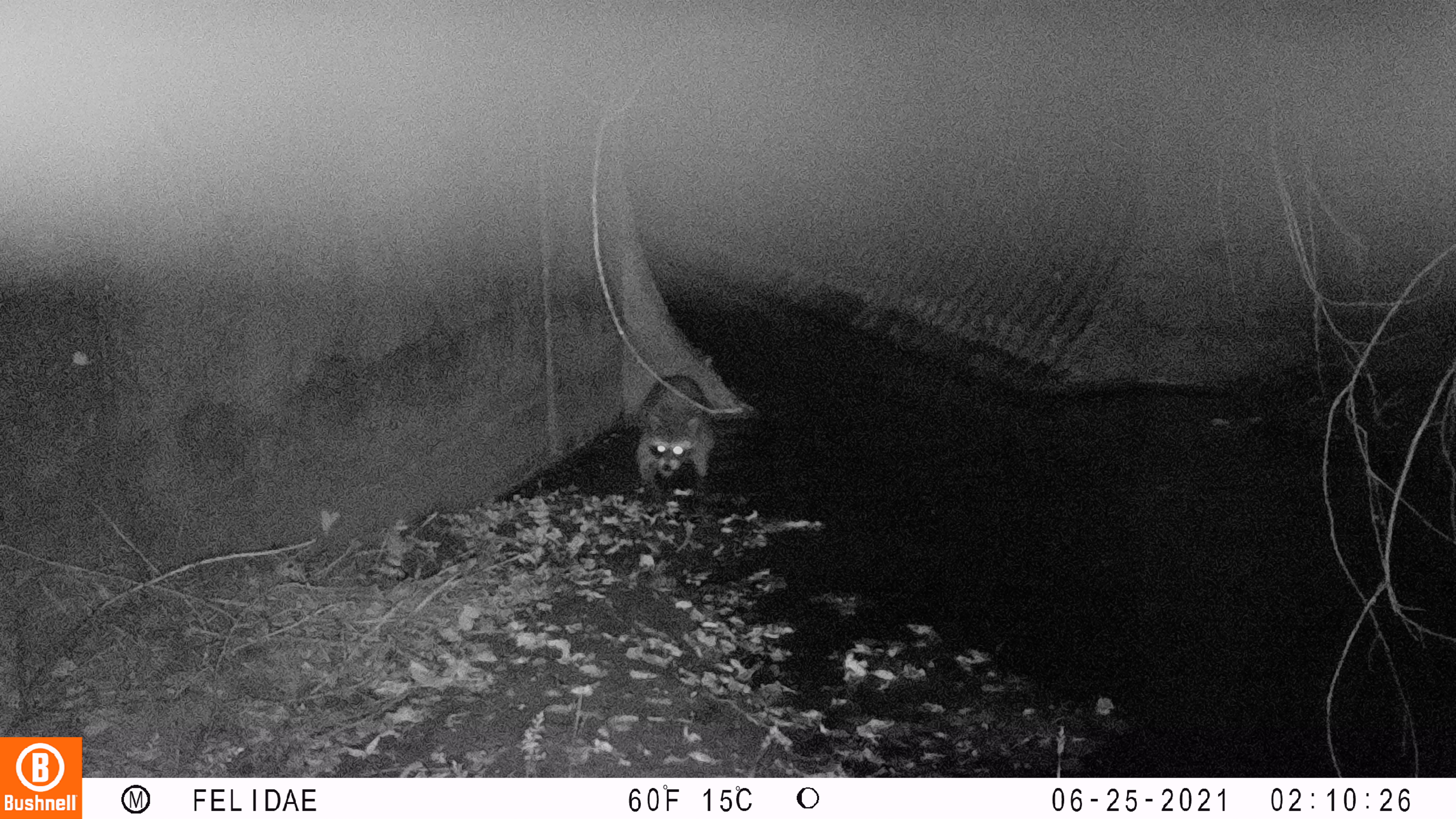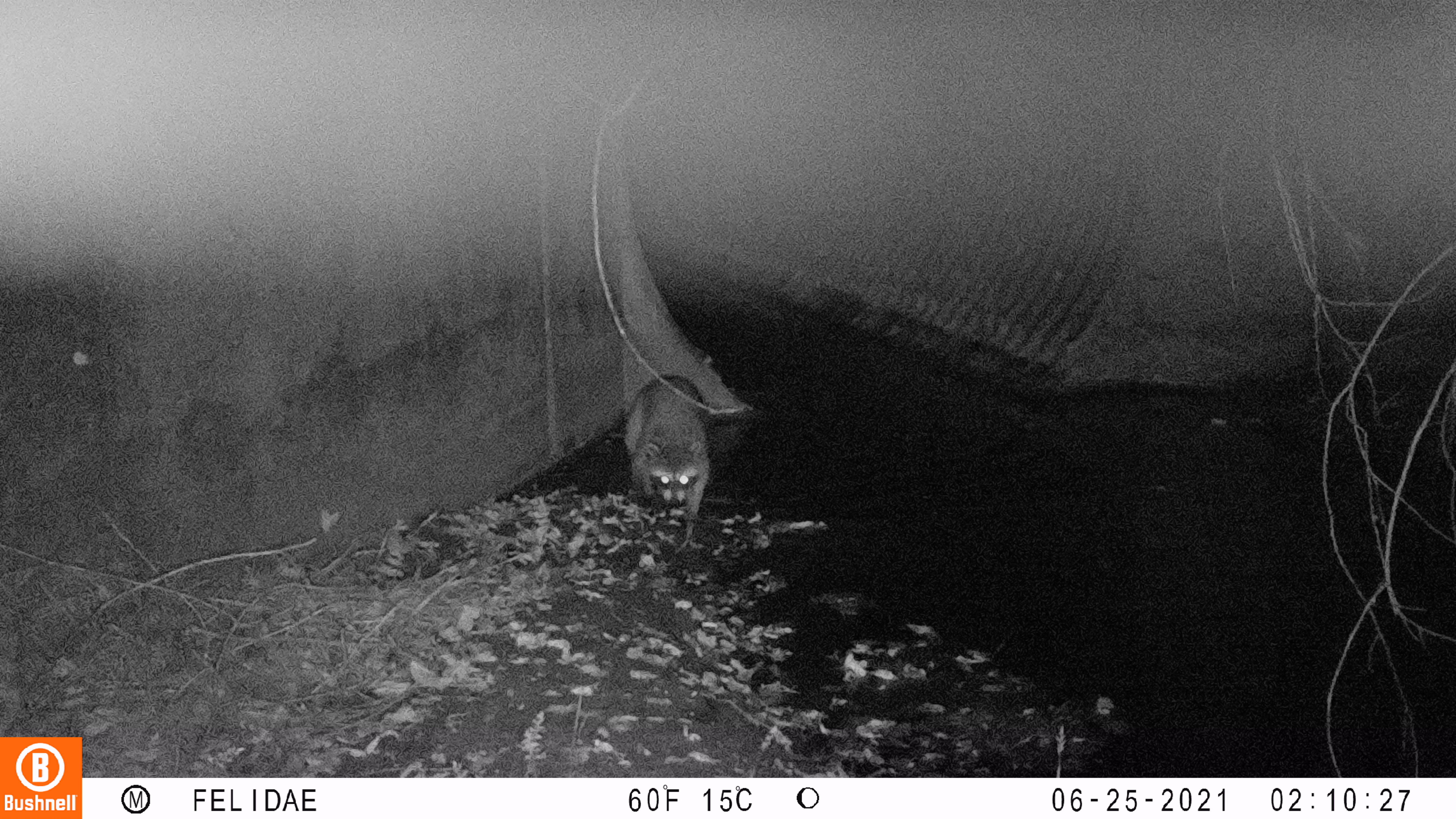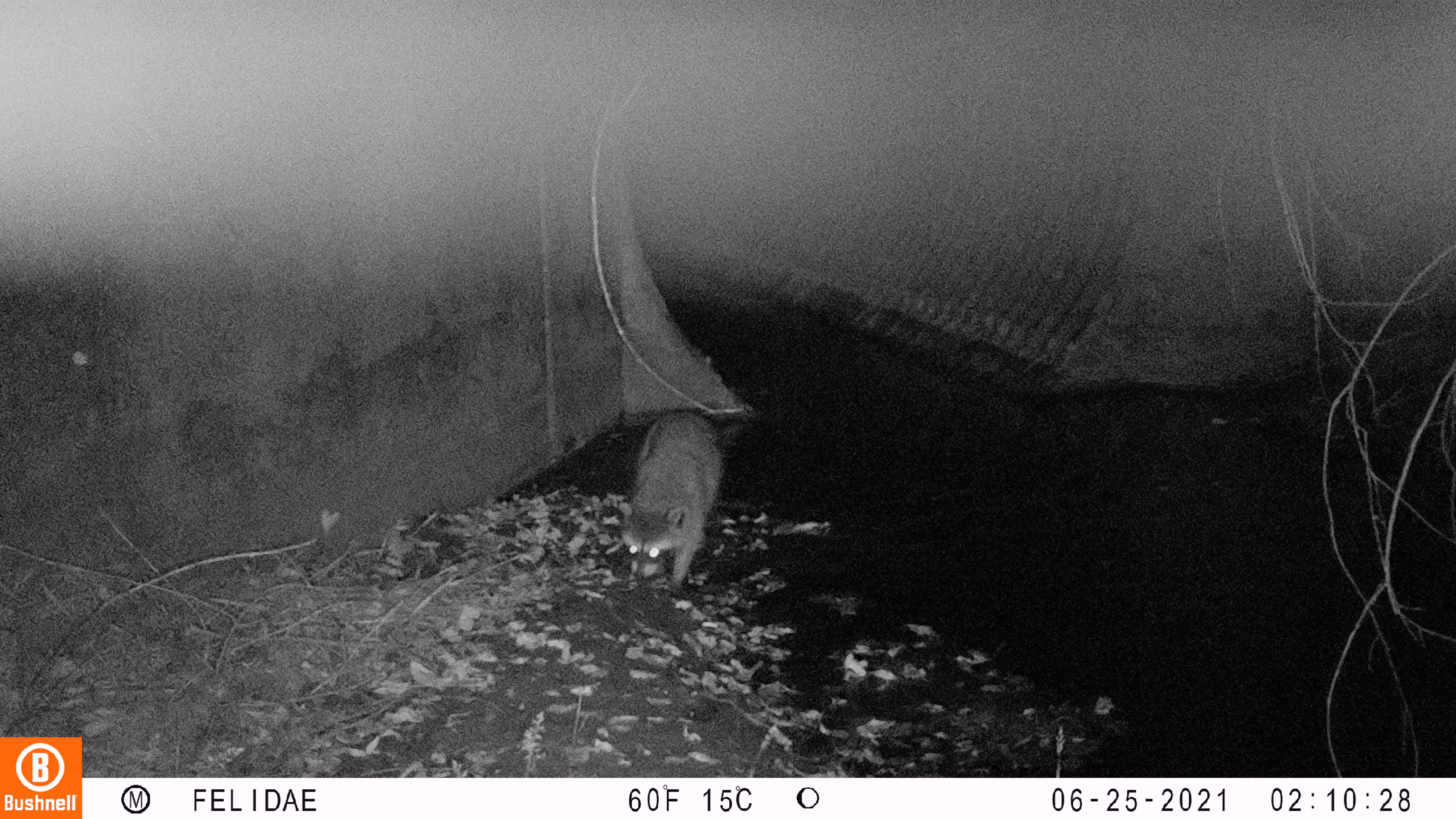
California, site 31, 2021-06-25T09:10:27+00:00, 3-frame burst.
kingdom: Animalia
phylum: Chordata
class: Mammalia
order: Carnivora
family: Procyonidae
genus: Procyon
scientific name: Procyon lotor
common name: raccoon